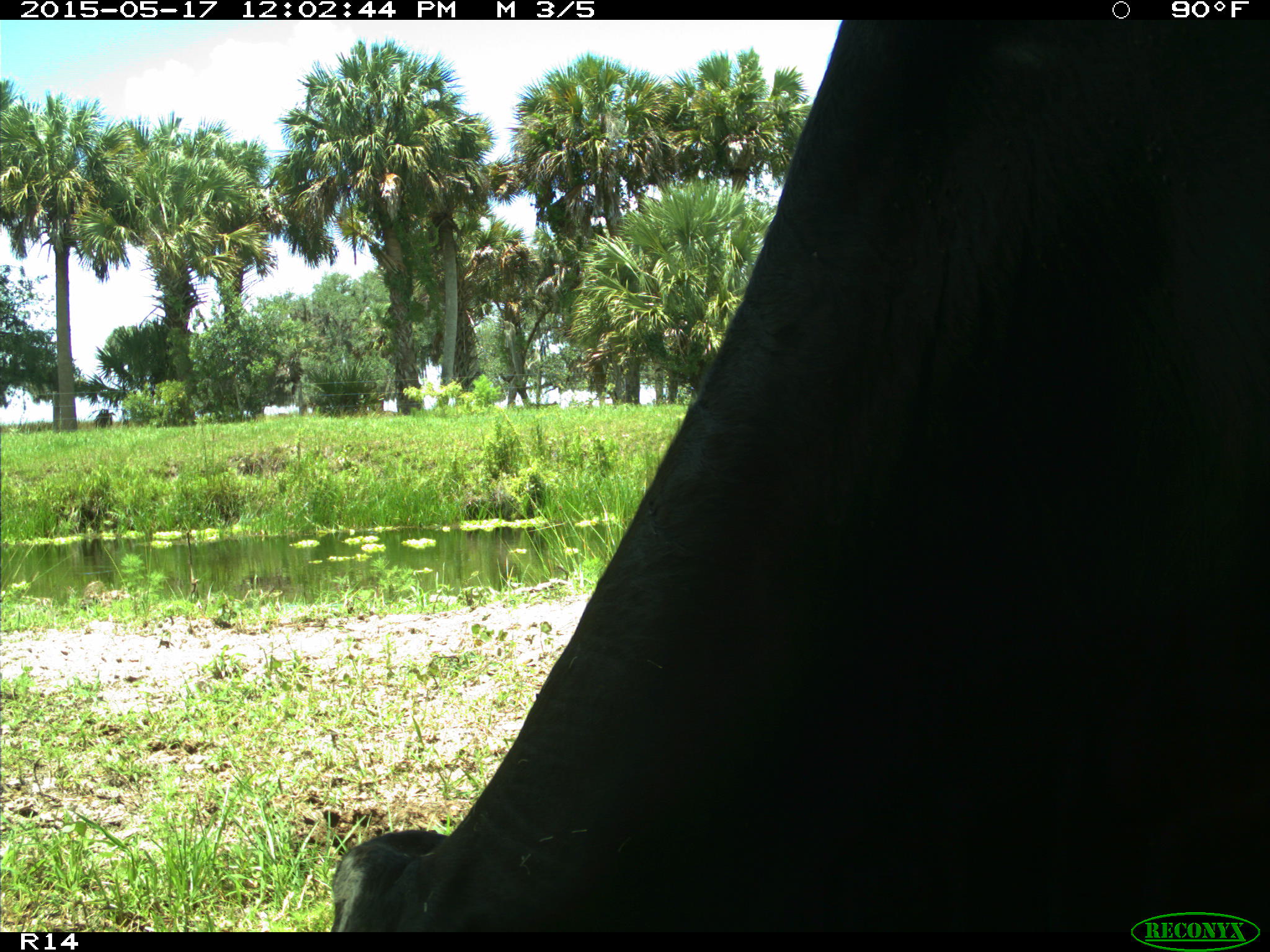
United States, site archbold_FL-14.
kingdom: Animalia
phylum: Chordata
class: Mammalia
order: Artiodactyla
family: Bovidae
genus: Bos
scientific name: Bos taurus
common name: domestic cow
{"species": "Bos taurus (domestic cow)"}